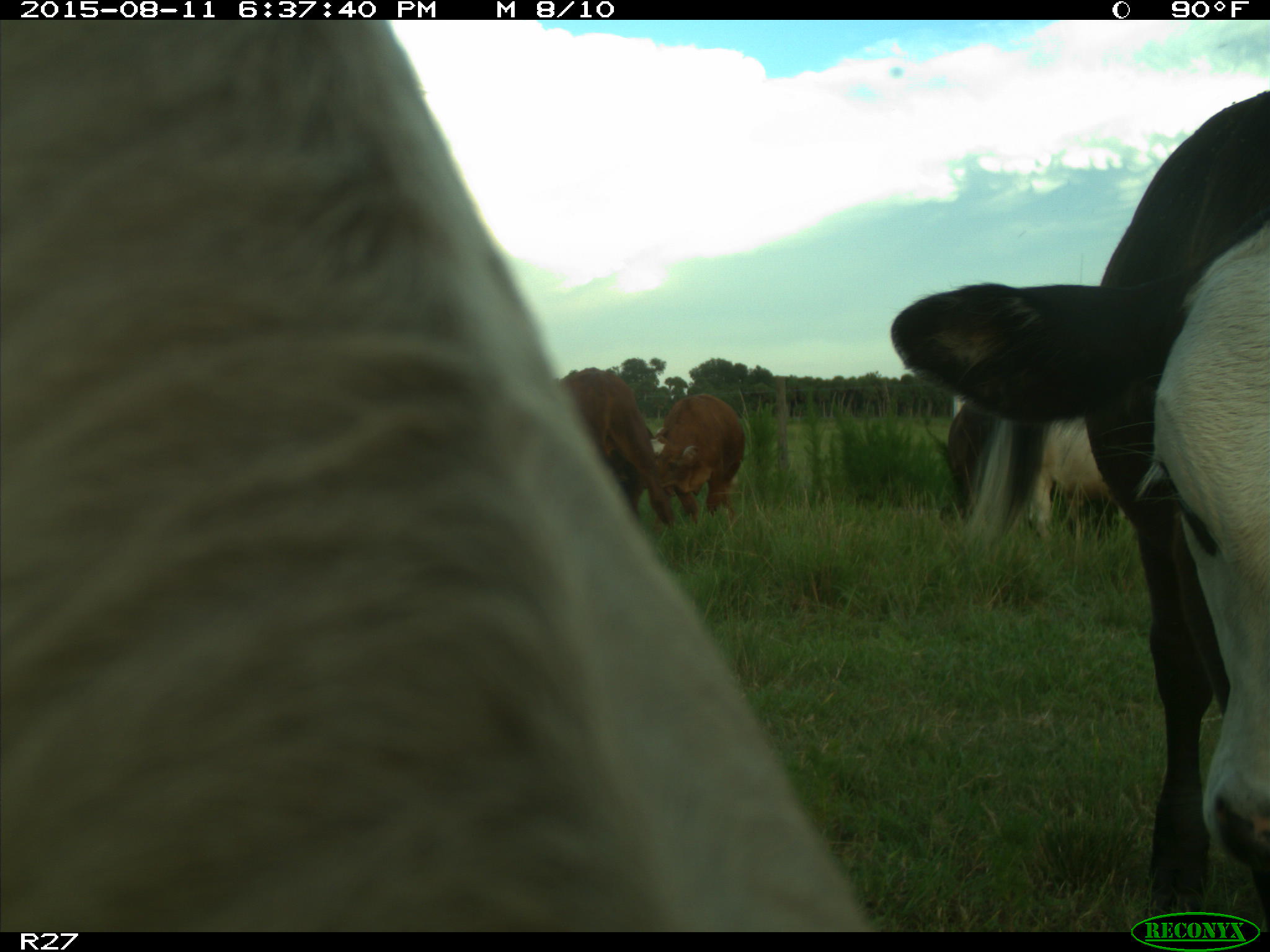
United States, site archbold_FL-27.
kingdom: Animalia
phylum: Chordata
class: Mammalia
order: Artiodactyla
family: Bovidae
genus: Bos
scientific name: Bos taurus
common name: domestic cow